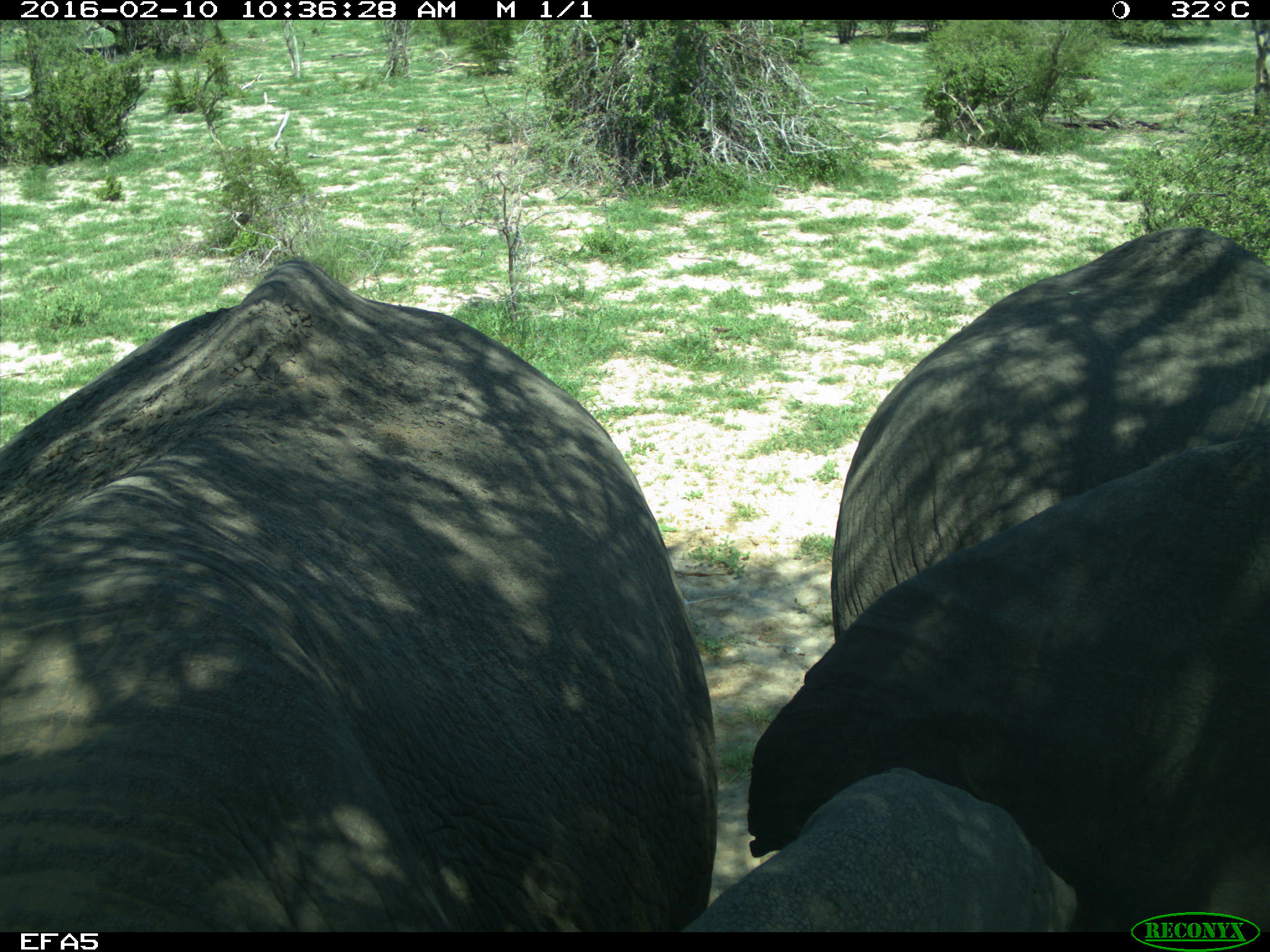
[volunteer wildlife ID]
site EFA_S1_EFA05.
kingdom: Animalia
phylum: Chordata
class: Mammalia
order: Proboscidea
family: Elephantidae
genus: Loxodonta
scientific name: Loxodonta africana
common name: african bush elephant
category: elephant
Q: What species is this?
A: Elephant (african bush elephant) (Loxodonta africana).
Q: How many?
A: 2.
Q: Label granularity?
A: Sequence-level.